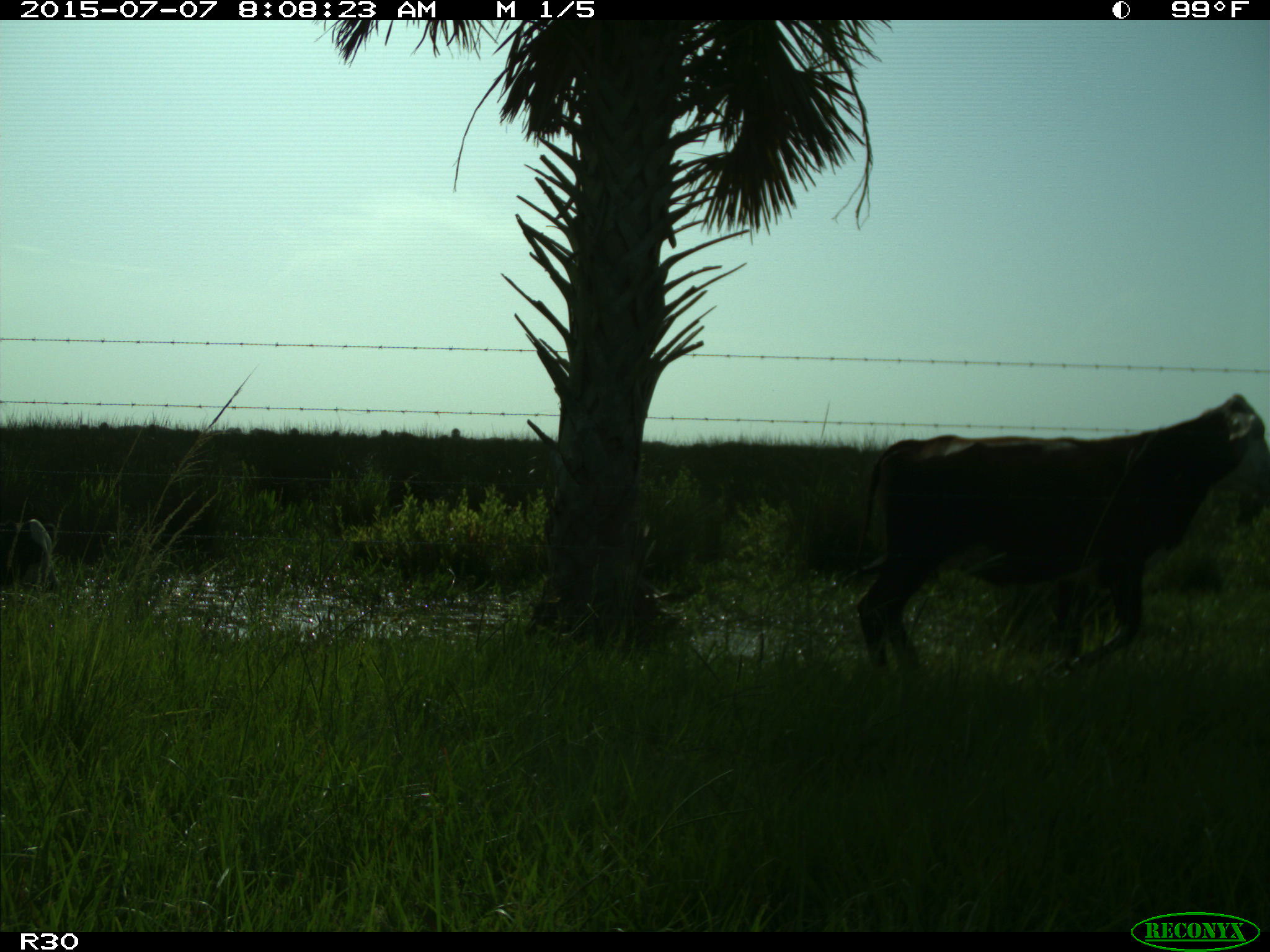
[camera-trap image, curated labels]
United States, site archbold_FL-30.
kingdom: Animalia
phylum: Chordata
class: Mammalia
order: Artiodactyla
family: Bovidae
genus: Bos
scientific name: Bos taurus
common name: domestic cow